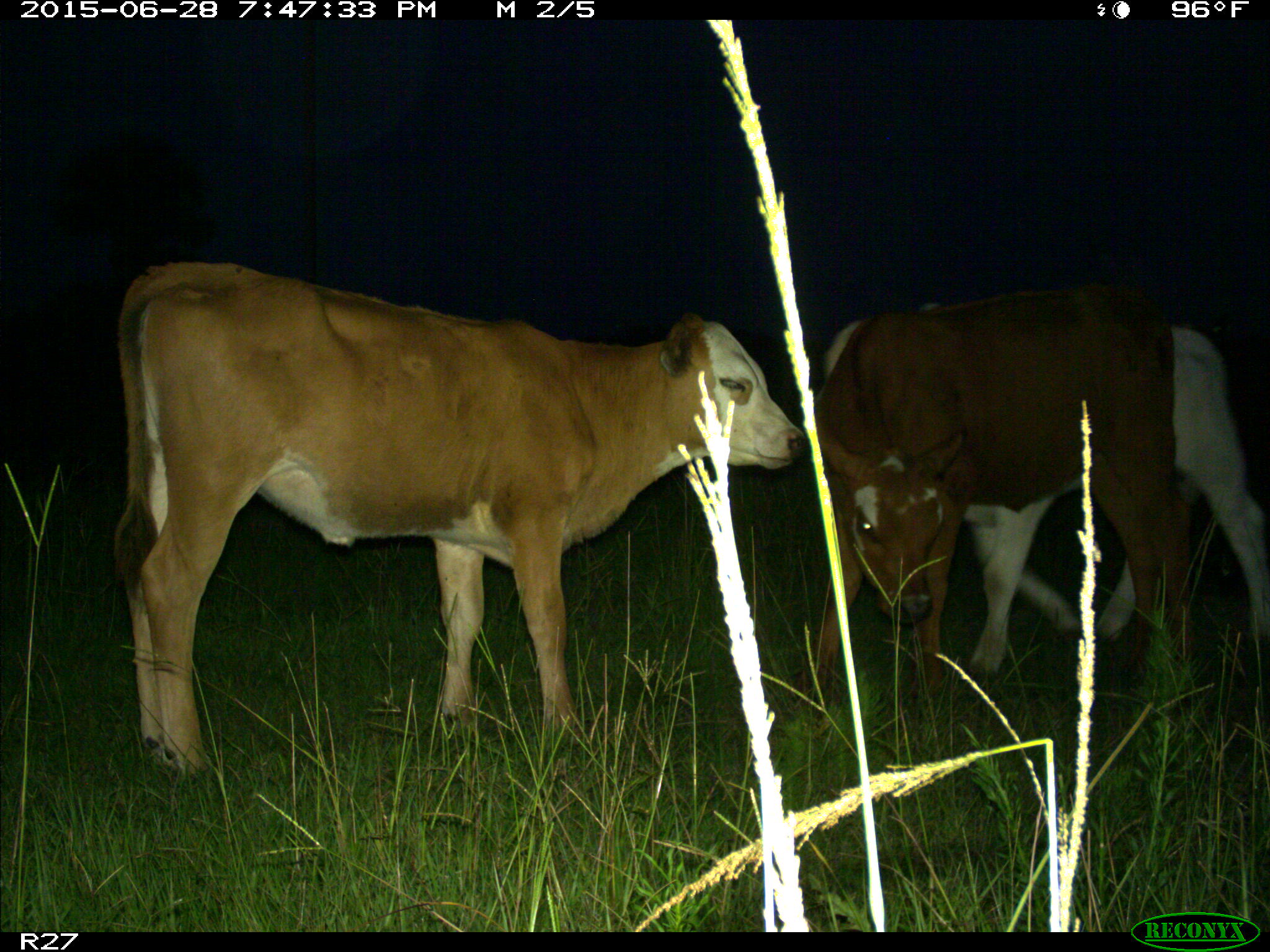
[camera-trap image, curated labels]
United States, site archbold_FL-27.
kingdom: Animalia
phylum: Chordata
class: Mammalia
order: Artiodactyla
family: Bovidae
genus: Bos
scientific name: Bos taurus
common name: domestic cow